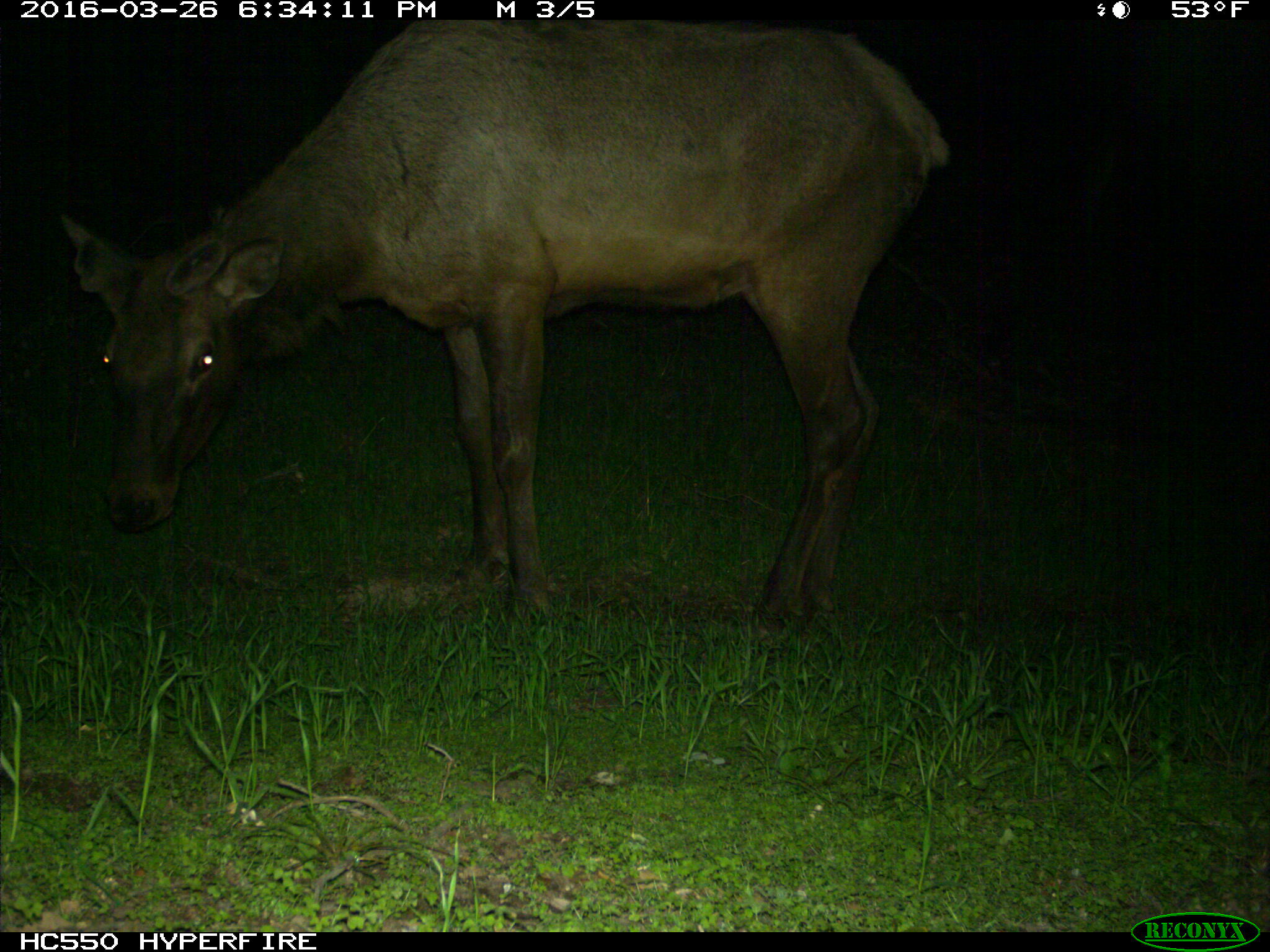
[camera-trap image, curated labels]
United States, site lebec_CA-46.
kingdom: Animalia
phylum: Chordata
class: Mammalia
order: Artiodactyla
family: Cervidae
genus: Cervus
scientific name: Cervus canadensis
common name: elk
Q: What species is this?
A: Cervus canadensis (elk).